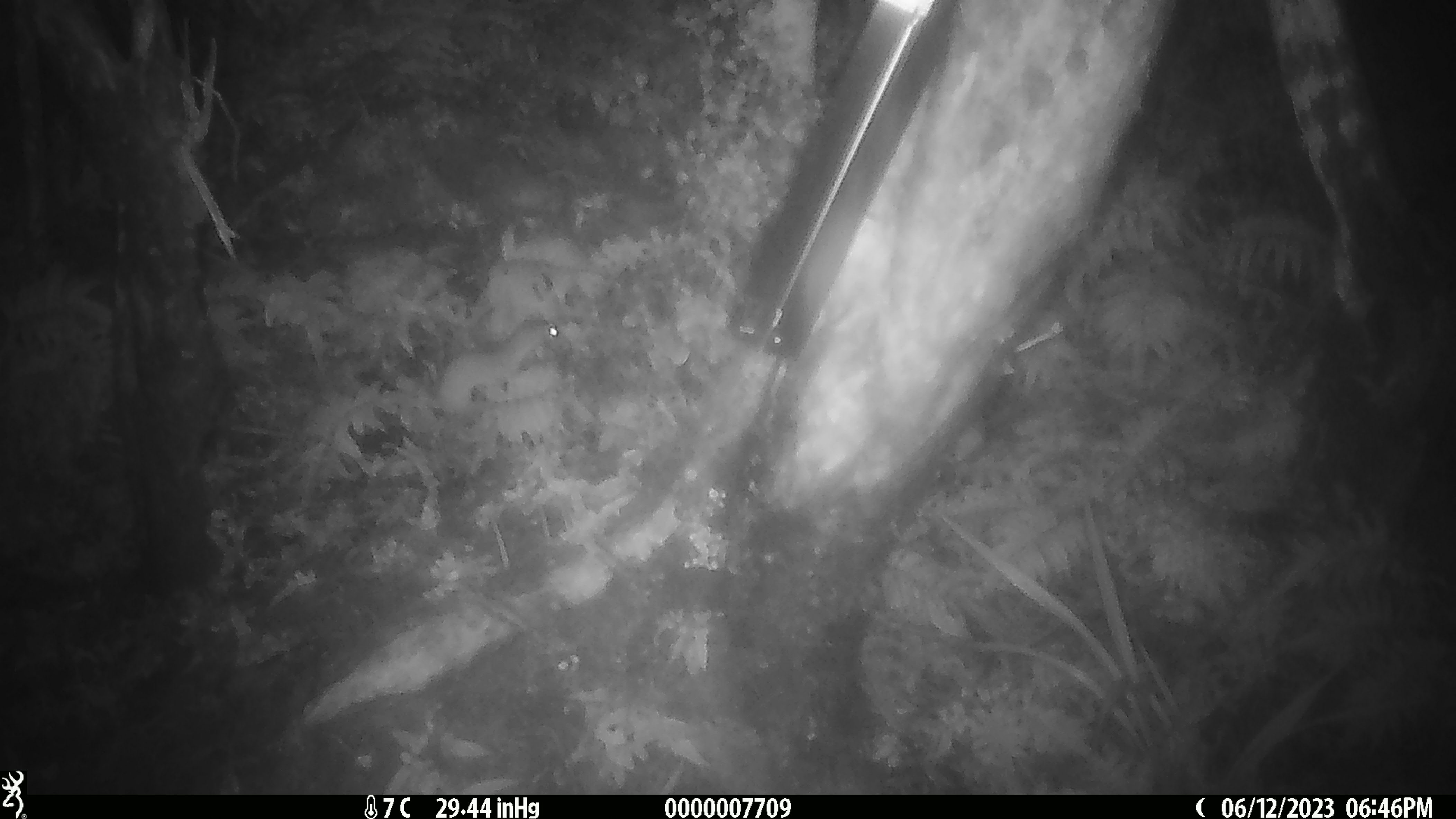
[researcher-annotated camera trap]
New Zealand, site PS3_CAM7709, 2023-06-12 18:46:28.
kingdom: Animalia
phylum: Chordata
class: Mammalia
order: Carnivora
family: Mustelidae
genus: Mustela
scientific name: Mustela erminea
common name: stoat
Stoat (Mustela erminea).